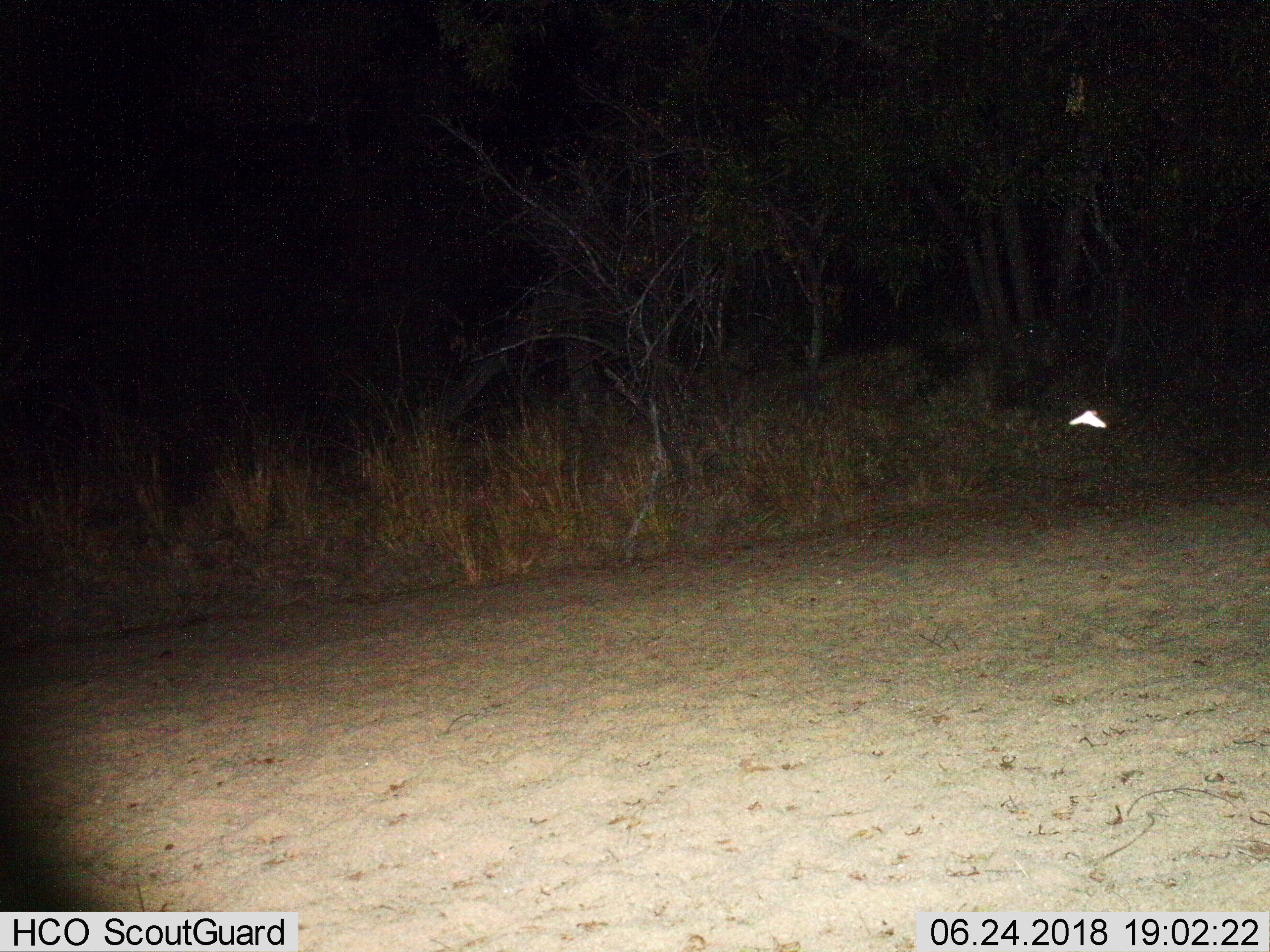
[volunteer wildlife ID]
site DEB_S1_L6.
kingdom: Animalia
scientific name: Animalia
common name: insect, spider, or scorpion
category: insectspiderscorpion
Insectspiderscorpion (insect, spider, or scorpion) (Animalia), count 1. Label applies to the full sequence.